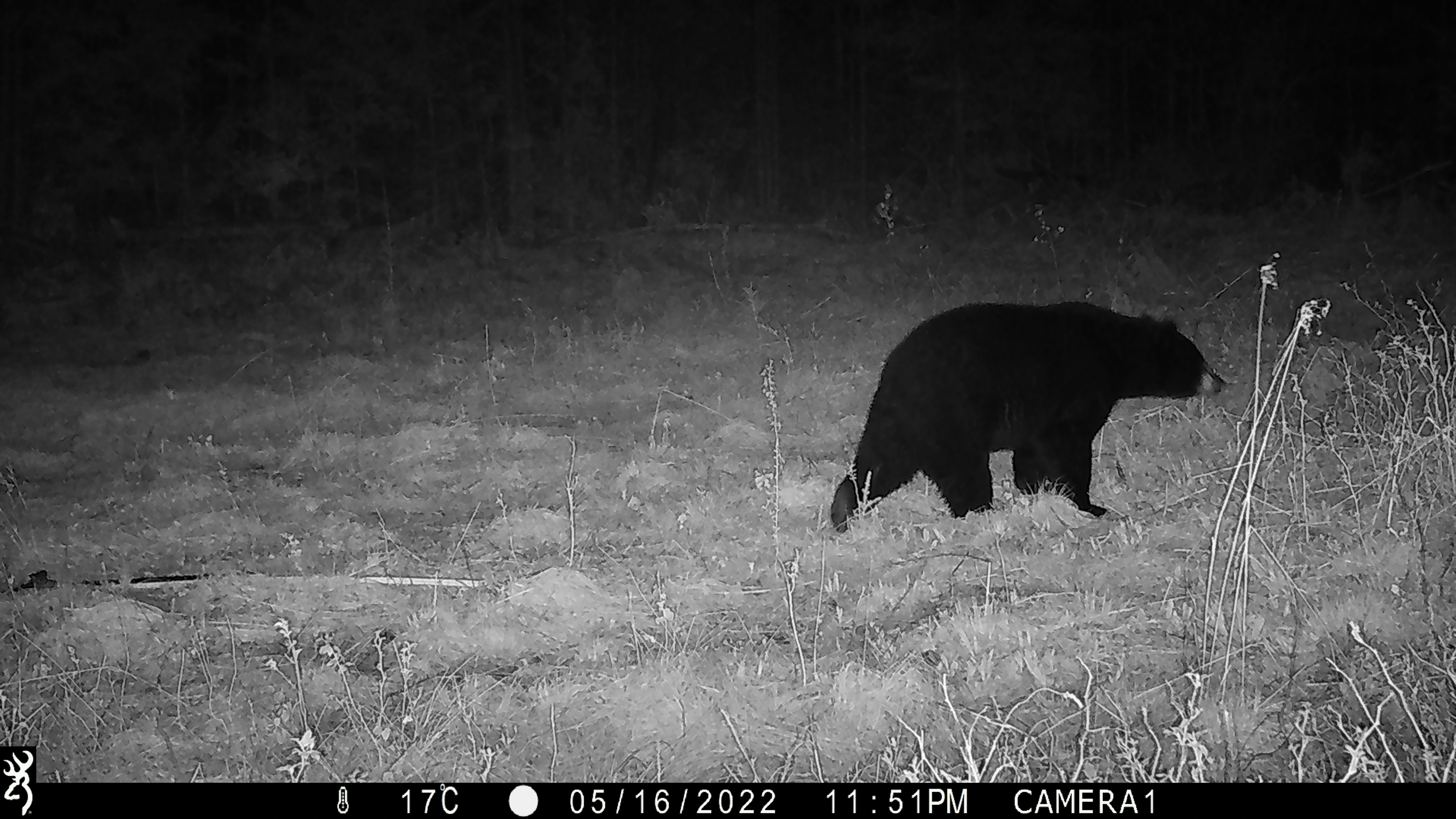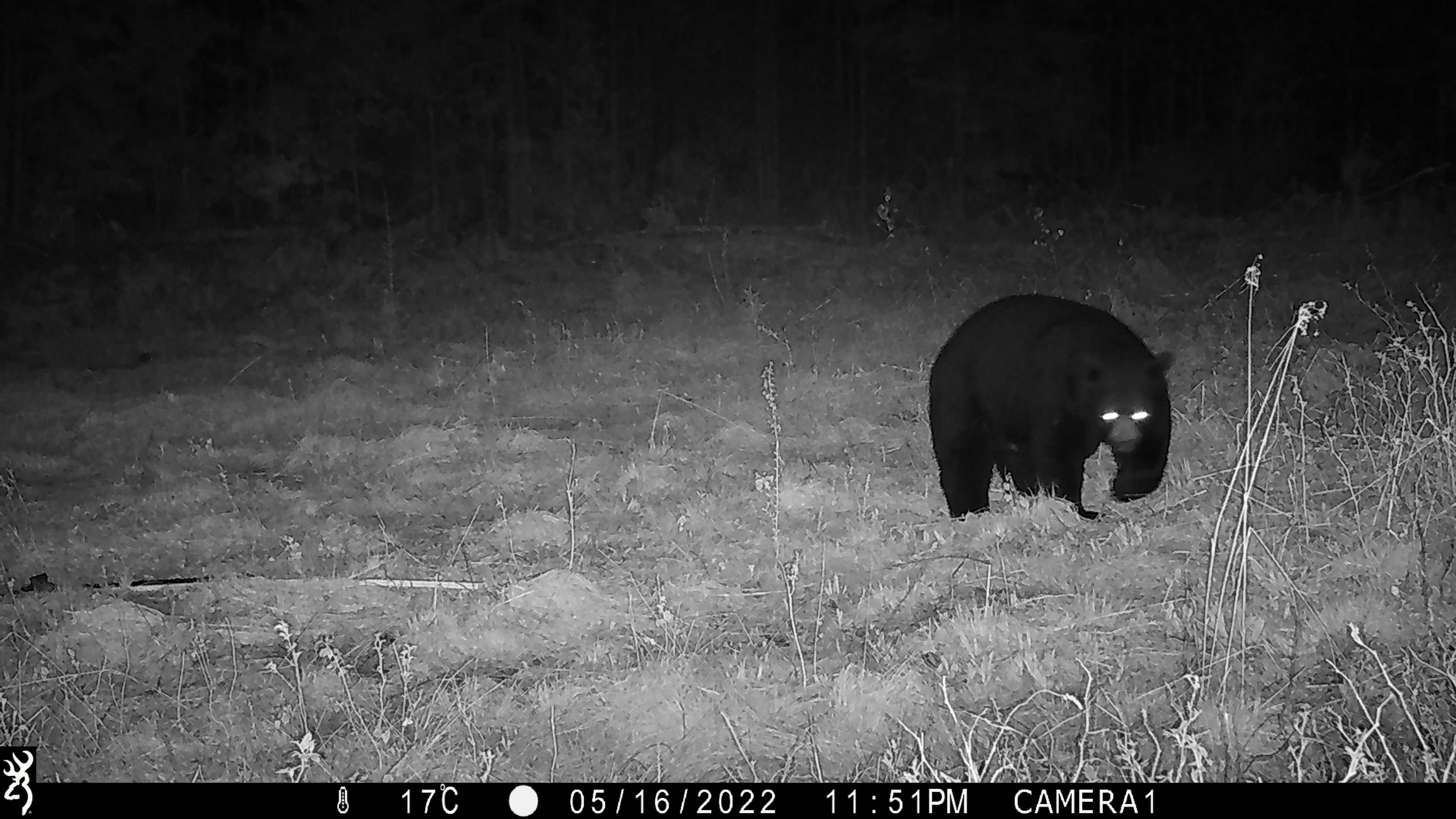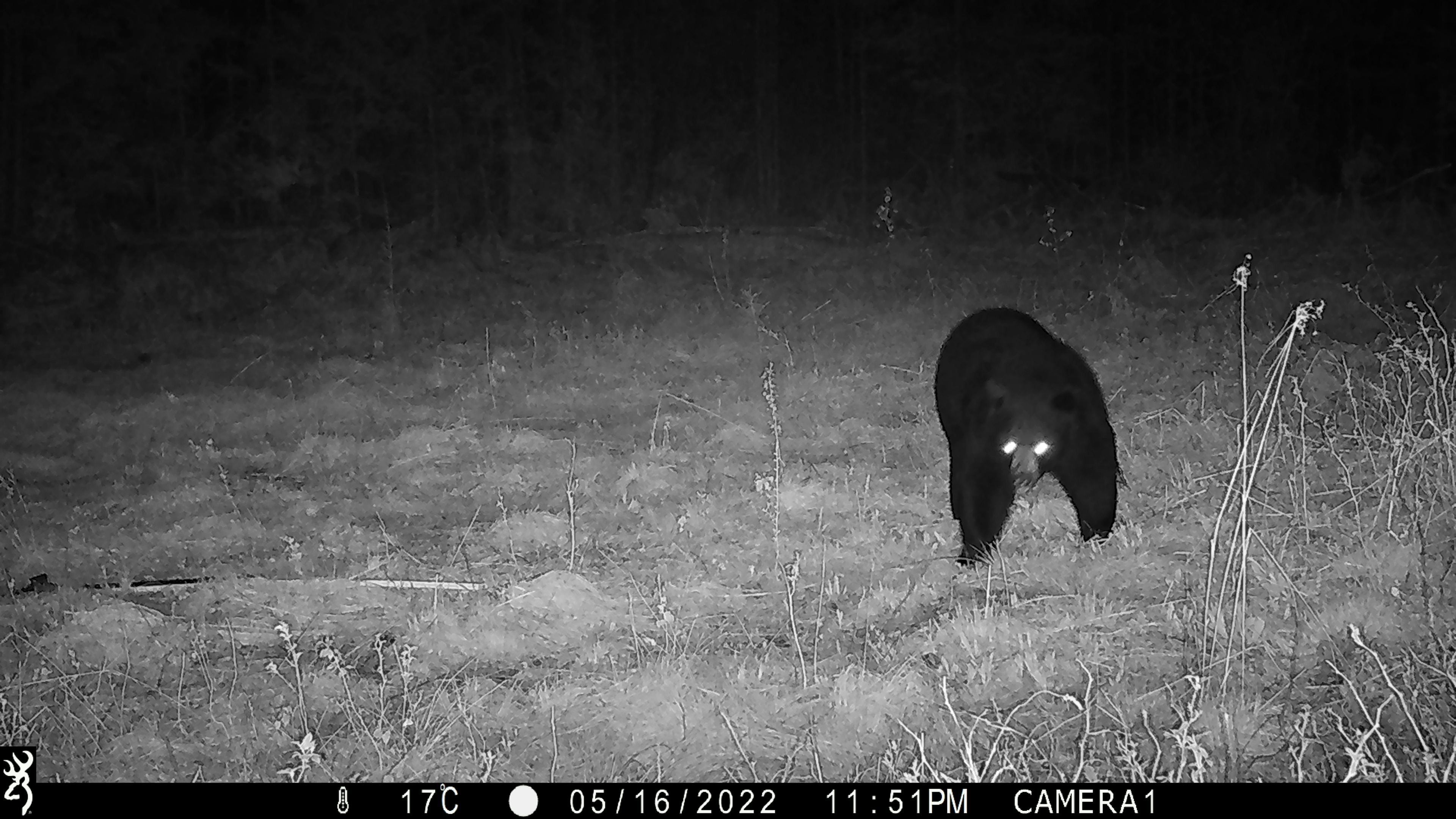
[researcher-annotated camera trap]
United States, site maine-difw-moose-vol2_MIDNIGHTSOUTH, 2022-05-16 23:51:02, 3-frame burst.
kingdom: Animalia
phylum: Chordata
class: Mammalia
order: Carnivora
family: Ursidae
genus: Ursus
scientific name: Ursus americanus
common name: black bear